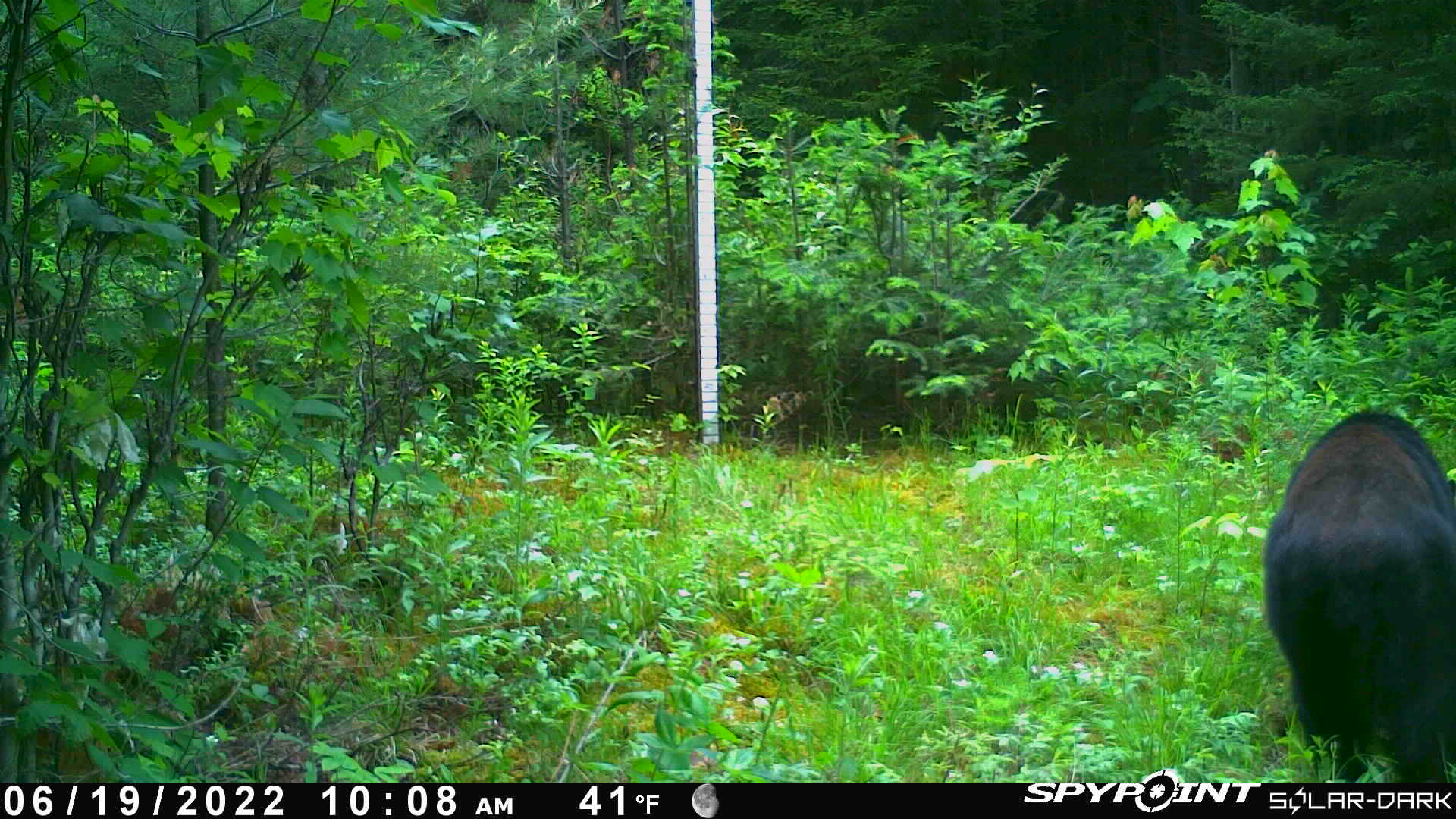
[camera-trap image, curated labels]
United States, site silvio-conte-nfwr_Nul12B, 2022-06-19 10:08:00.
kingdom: Animalia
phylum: Chordata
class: Mammalia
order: Carnivora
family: Ursidae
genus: Ursus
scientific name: Ursus americanus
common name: black bear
Black bear (Ursus americanus).